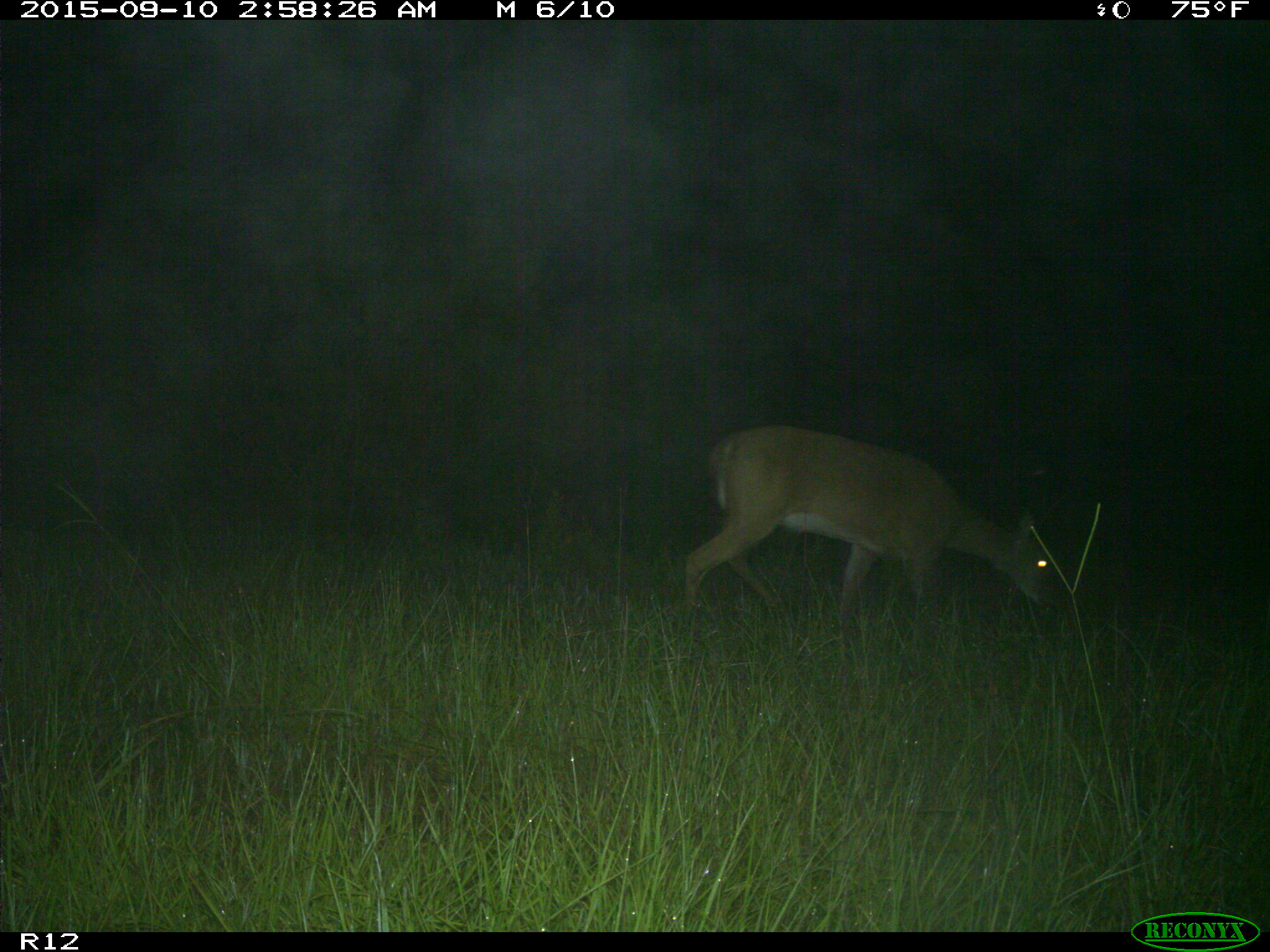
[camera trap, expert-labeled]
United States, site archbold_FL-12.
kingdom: Animalia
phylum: Chordata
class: Mammalia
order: Artiodactyla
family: Cervidae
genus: Odocoileus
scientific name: Odocoileus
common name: deer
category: unidentified deer